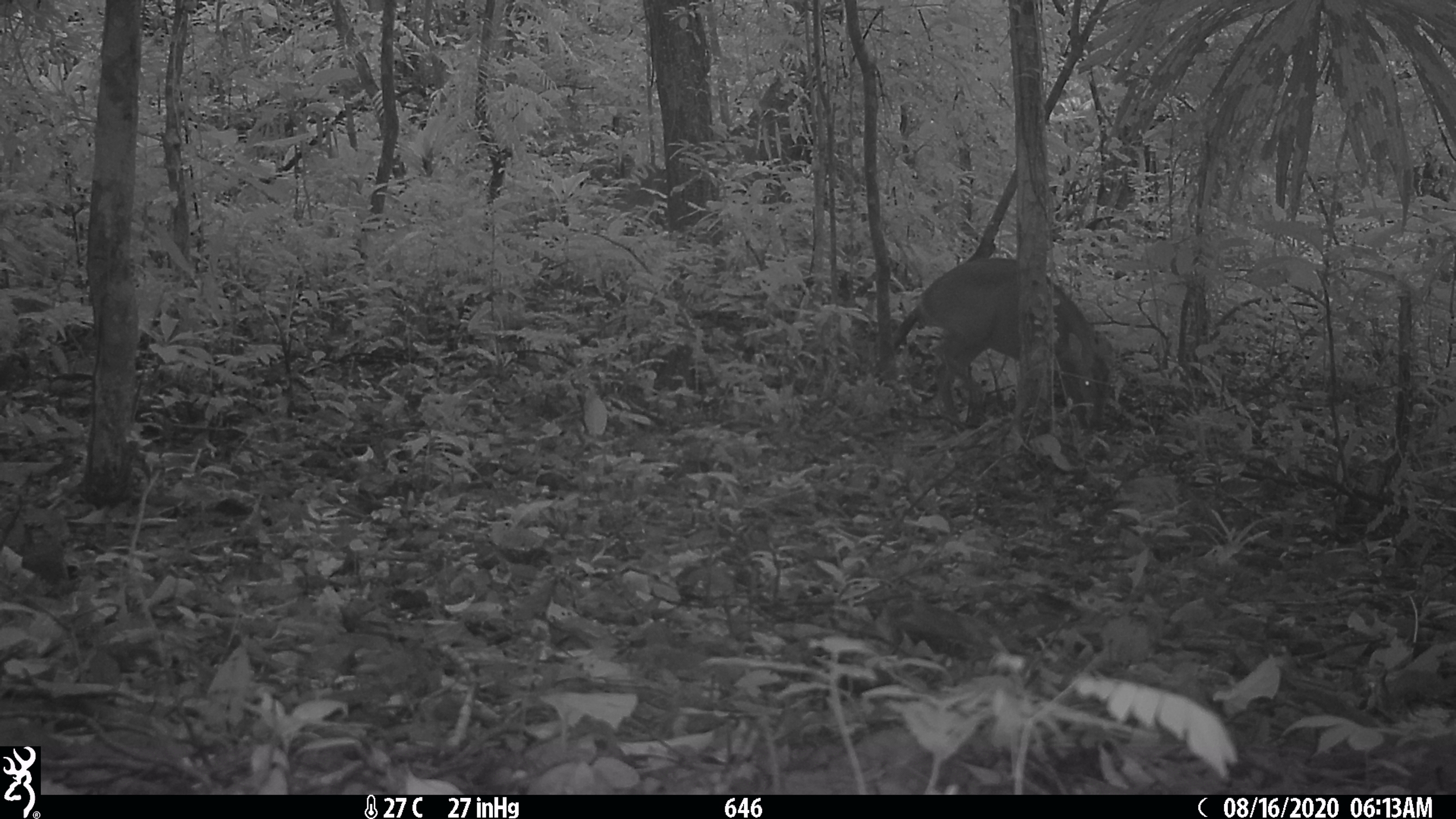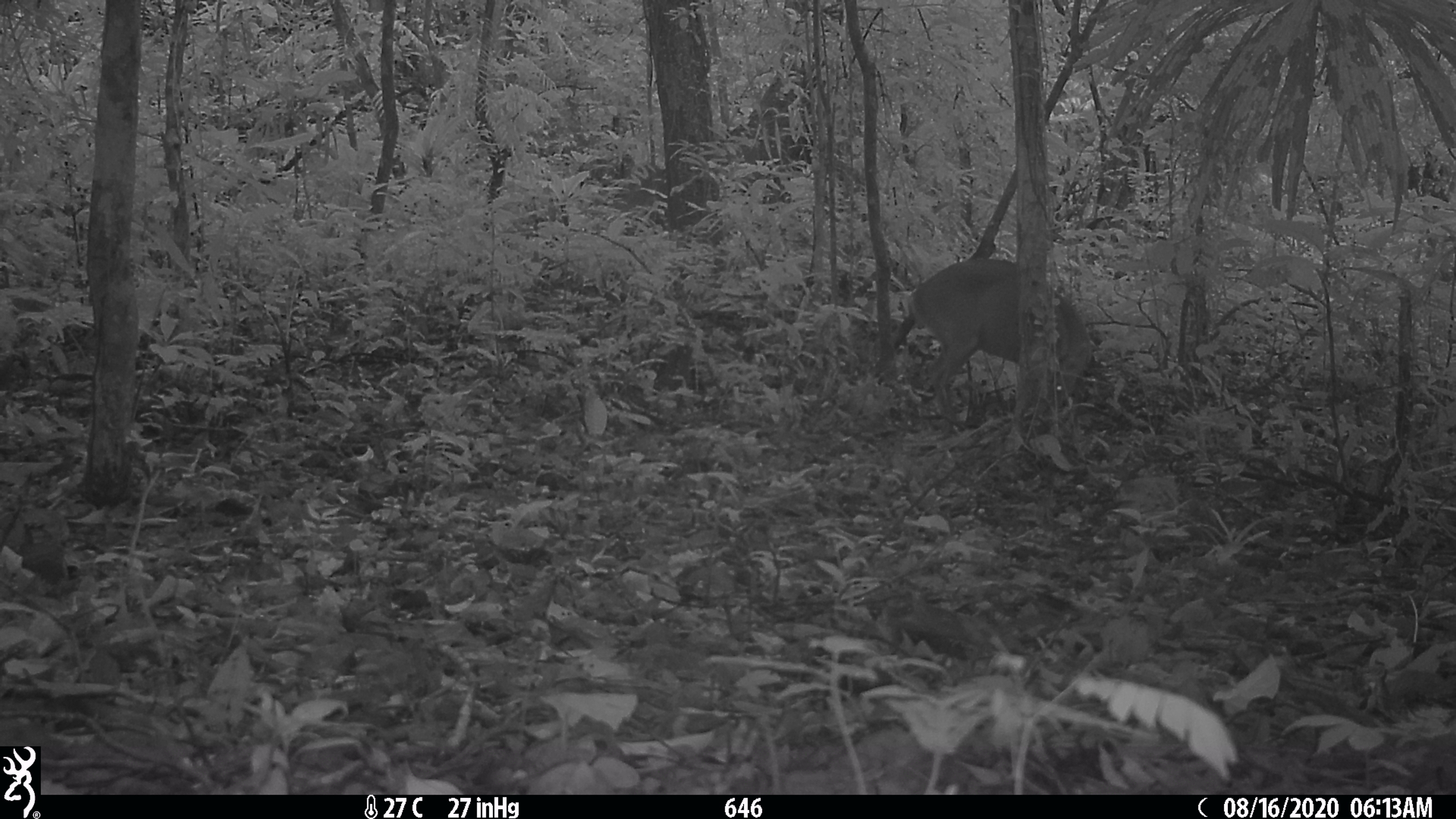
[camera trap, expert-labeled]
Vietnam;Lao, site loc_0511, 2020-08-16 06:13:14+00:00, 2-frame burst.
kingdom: Animalia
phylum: Chordata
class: Mammalia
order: Artiodactyla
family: Cervidae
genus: Muntiacus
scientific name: Muntiacus vuquangensis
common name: large-antlered muntjac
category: large antlered muntjac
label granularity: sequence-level